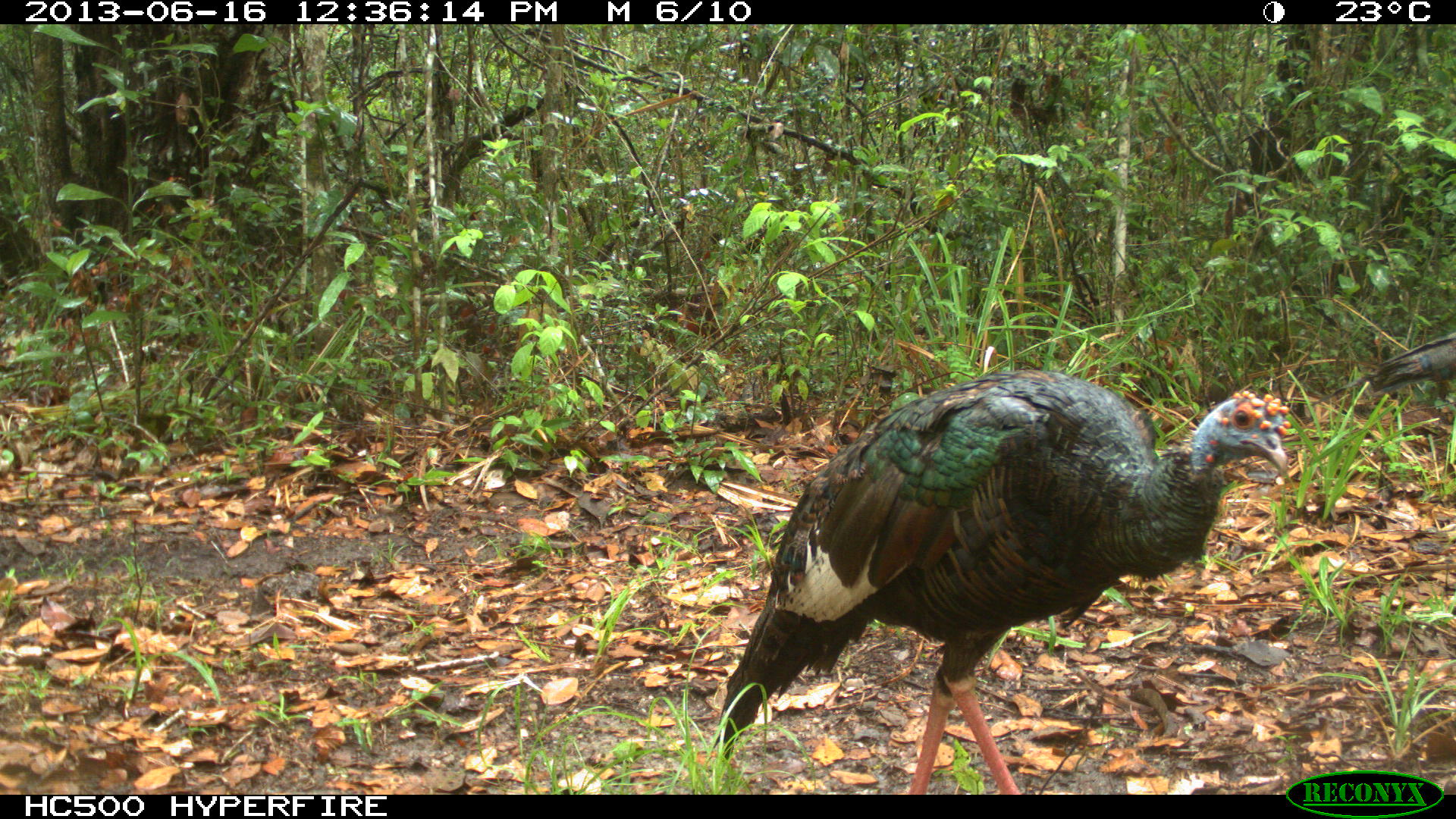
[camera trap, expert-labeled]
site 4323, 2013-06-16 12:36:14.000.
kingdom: Animalia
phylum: Chordata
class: Aves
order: Galliformes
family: Phasianidae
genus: Meleagris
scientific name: Meleagris ocellata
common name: ocellated turkey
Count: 2.